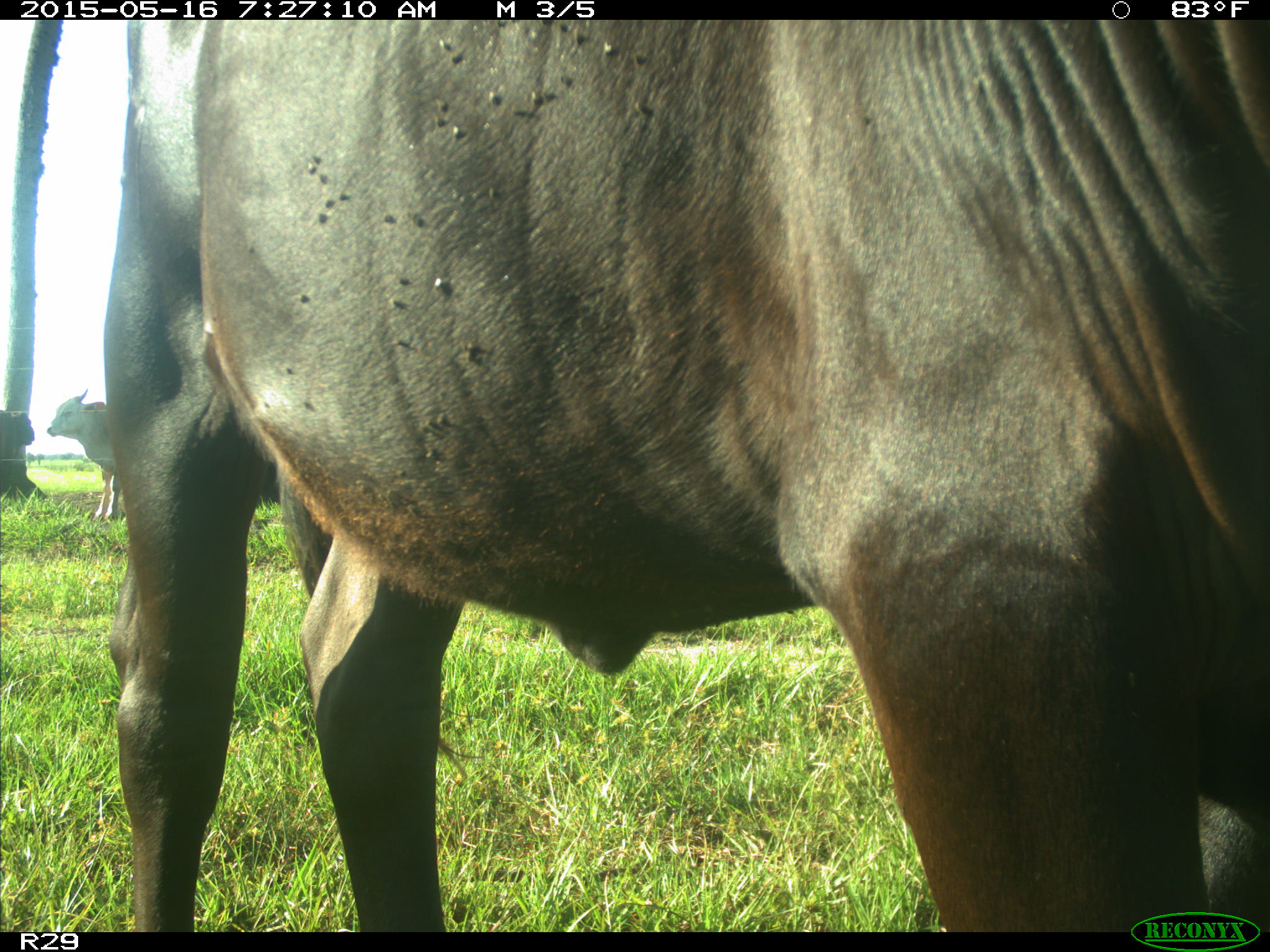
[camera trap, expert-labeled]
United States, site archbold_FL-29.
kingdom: Animalia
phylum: Chordata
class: Mammalia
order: Artiodactyla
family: Bovidae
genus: Bos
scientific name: Bos taurus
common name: domestic cow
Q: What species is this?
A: Bos taurus (domestic cow).